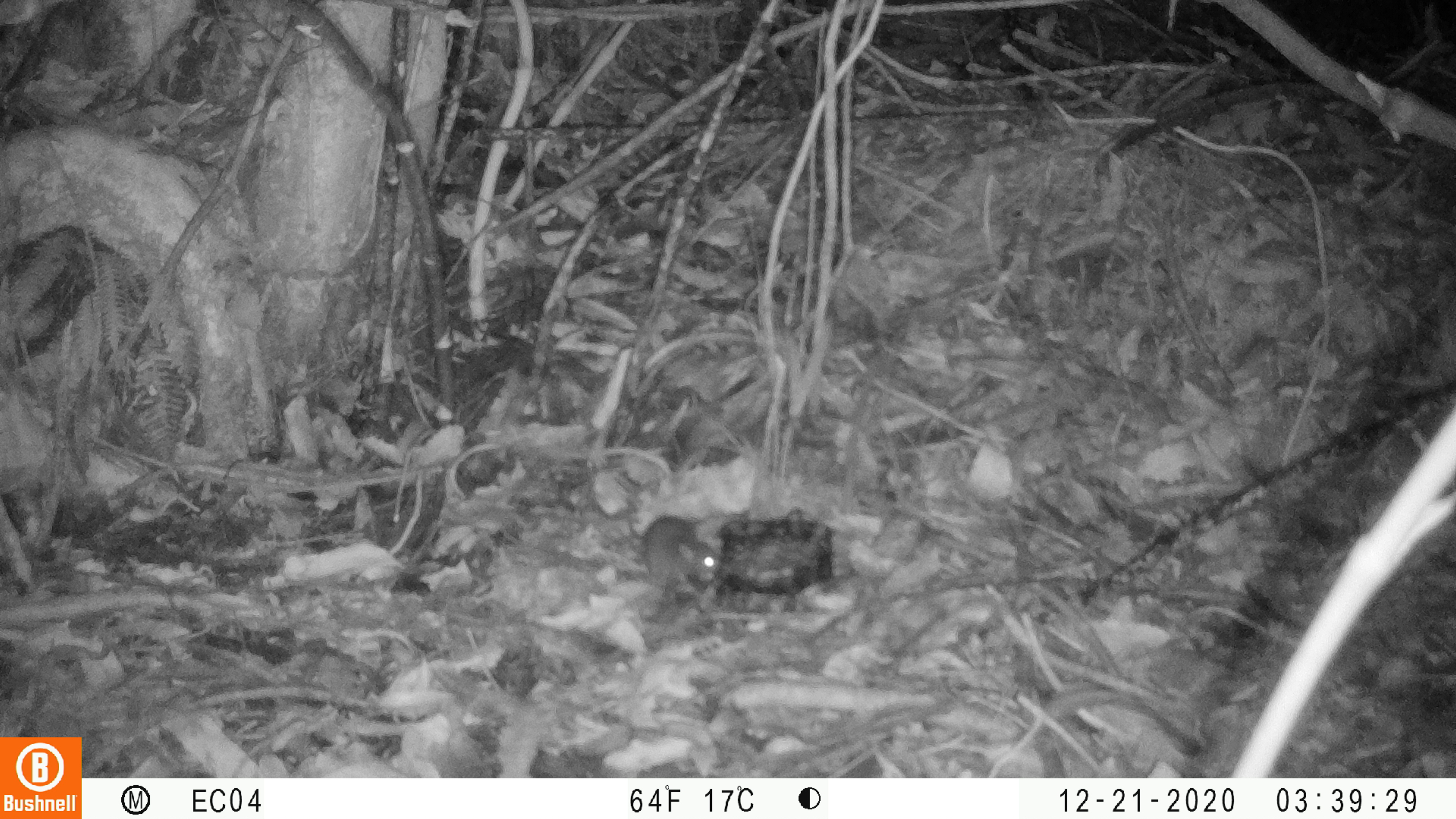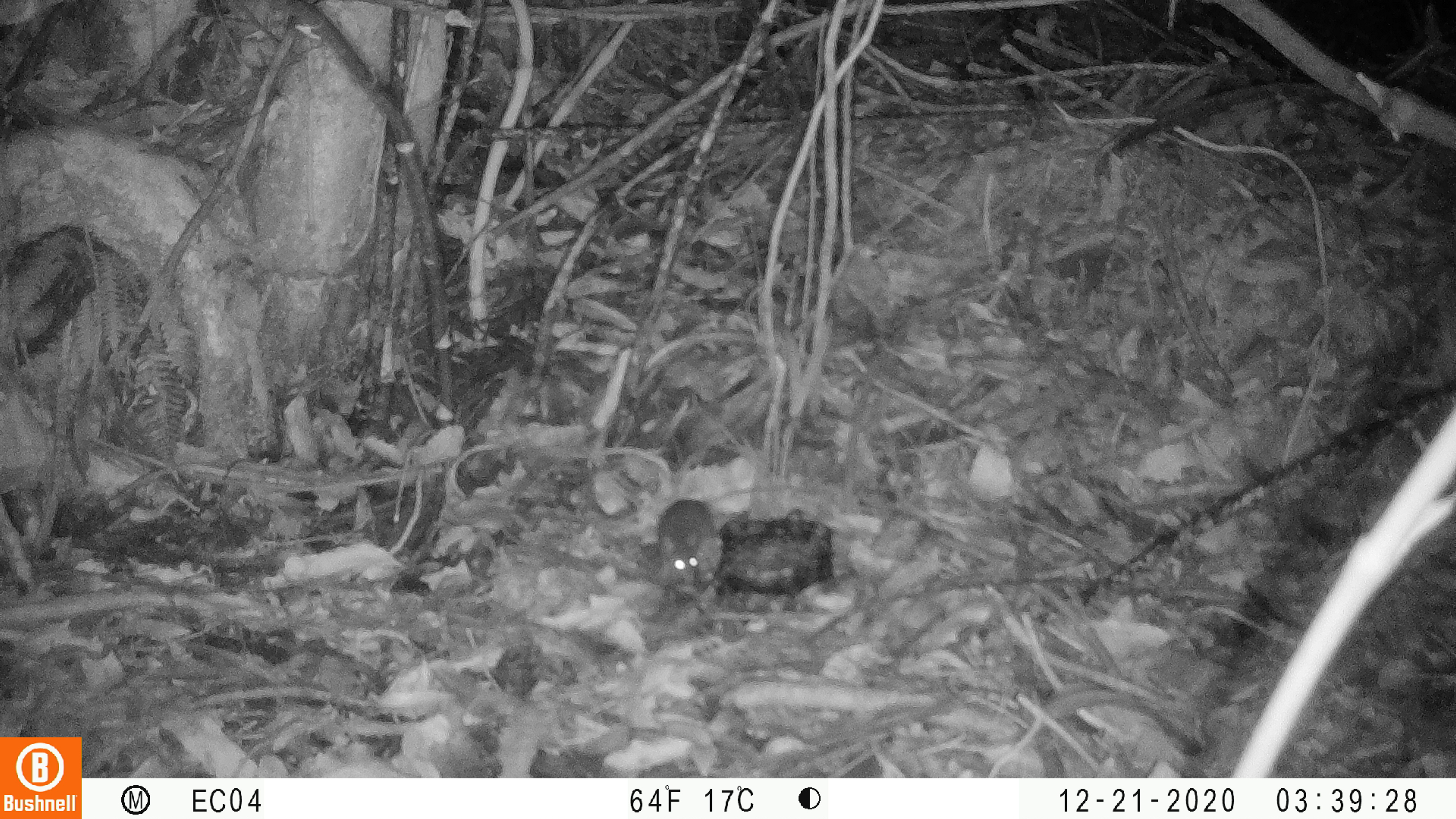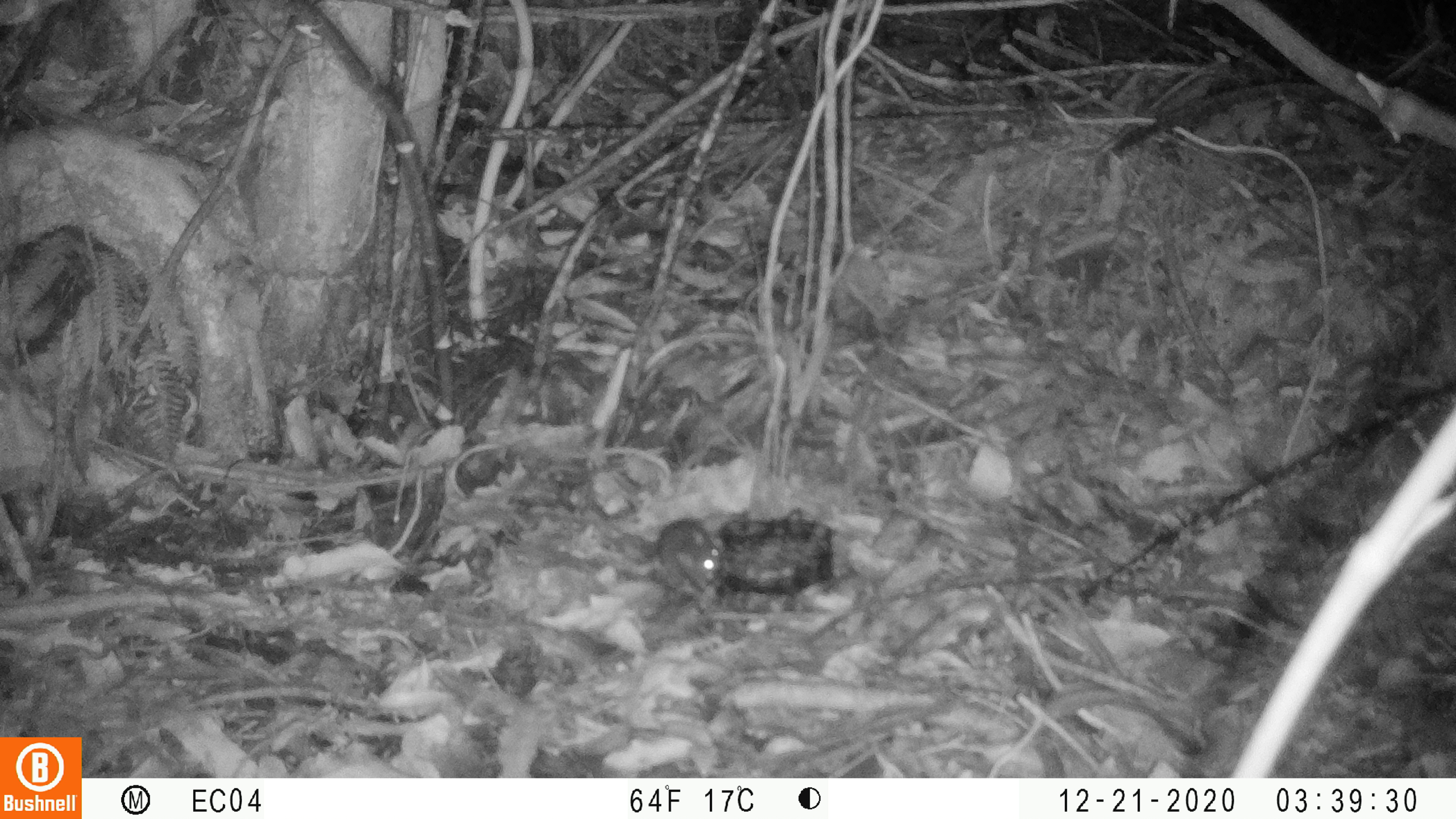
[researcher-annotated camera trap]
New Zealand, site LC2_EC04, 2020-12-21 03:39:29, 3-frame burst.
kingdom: Animalia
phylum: Chordata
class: Mammalia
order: Rodentia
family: Muridae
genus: Mus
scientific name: Mus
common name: mouse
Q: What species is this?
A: Mouse (Mus).